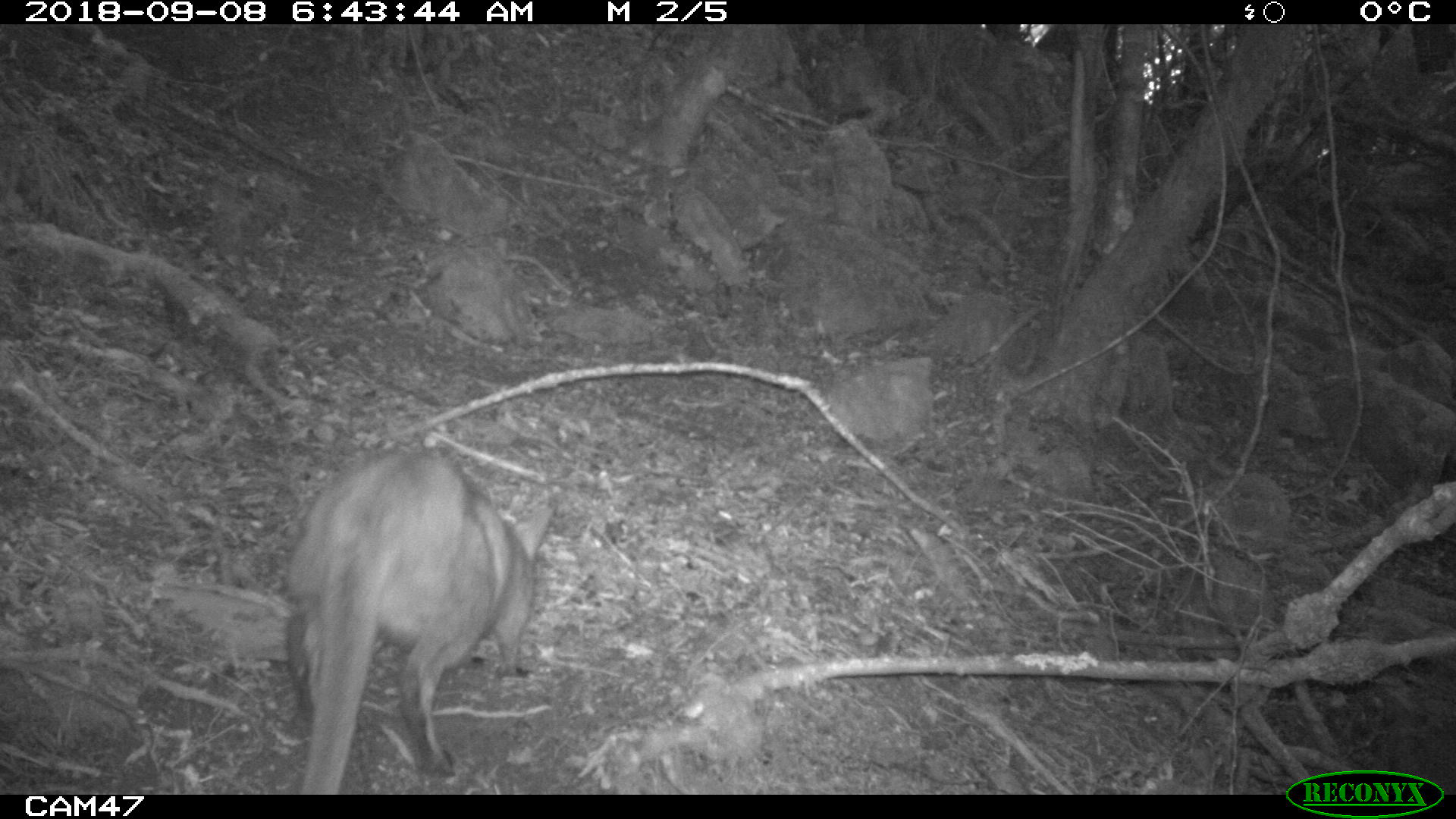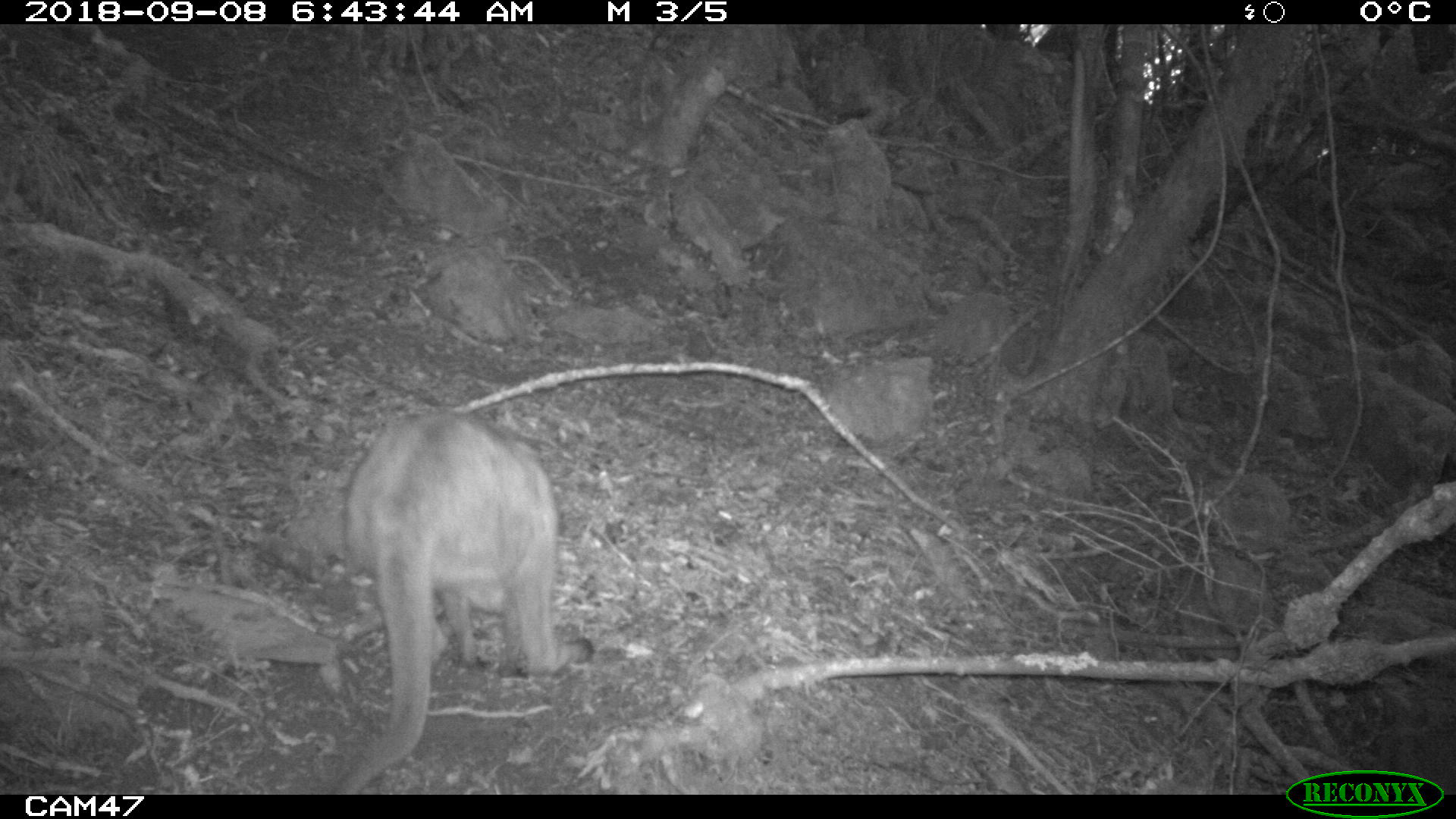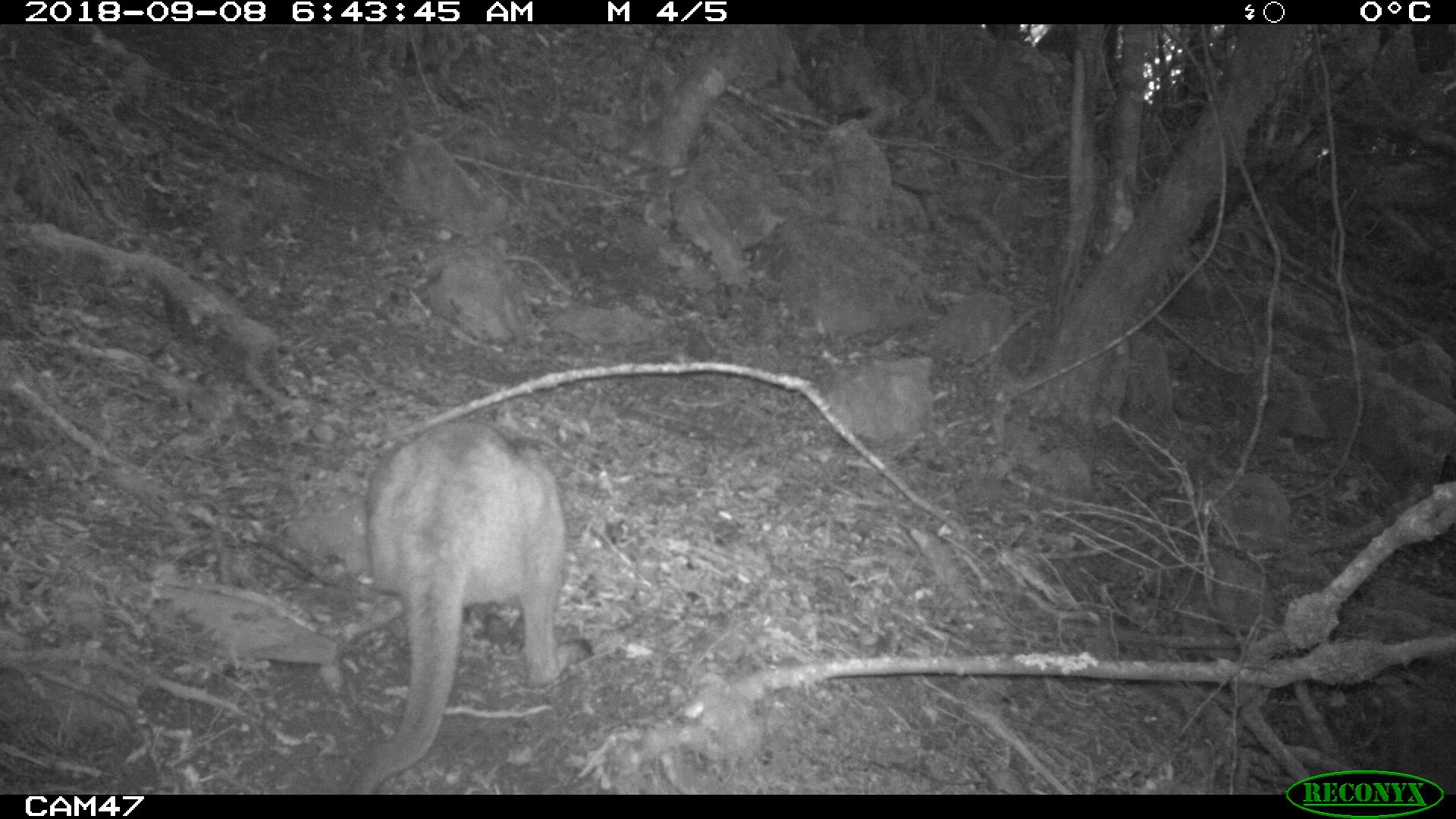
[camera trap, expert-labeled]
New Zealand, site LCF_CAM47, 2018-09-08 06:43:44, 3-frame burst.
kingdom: Animalia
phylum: Chordata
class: Mammalia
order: Diprotodontia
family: Macropodidae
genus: Notamacropus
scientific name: Notamacropus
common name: wallaby